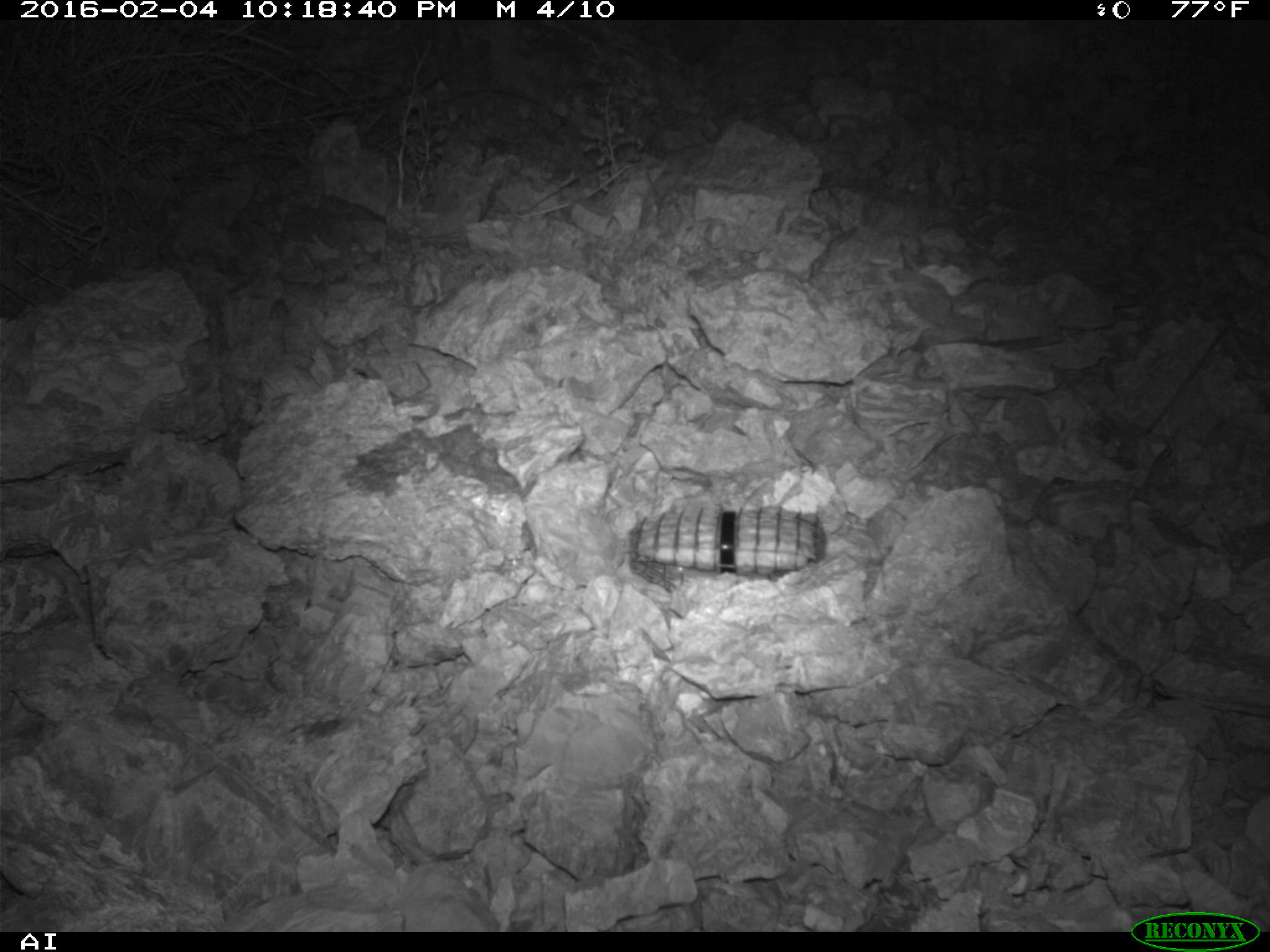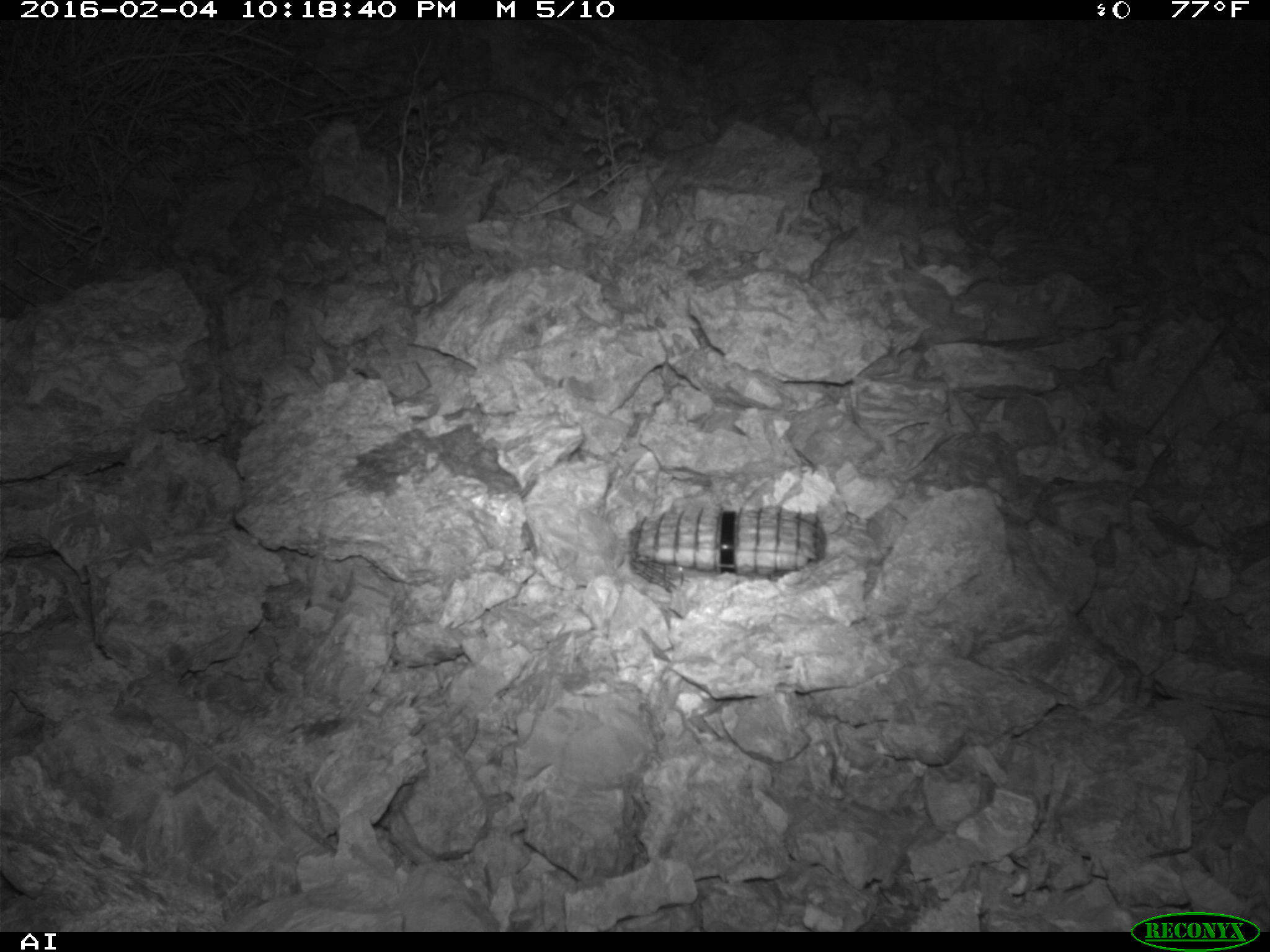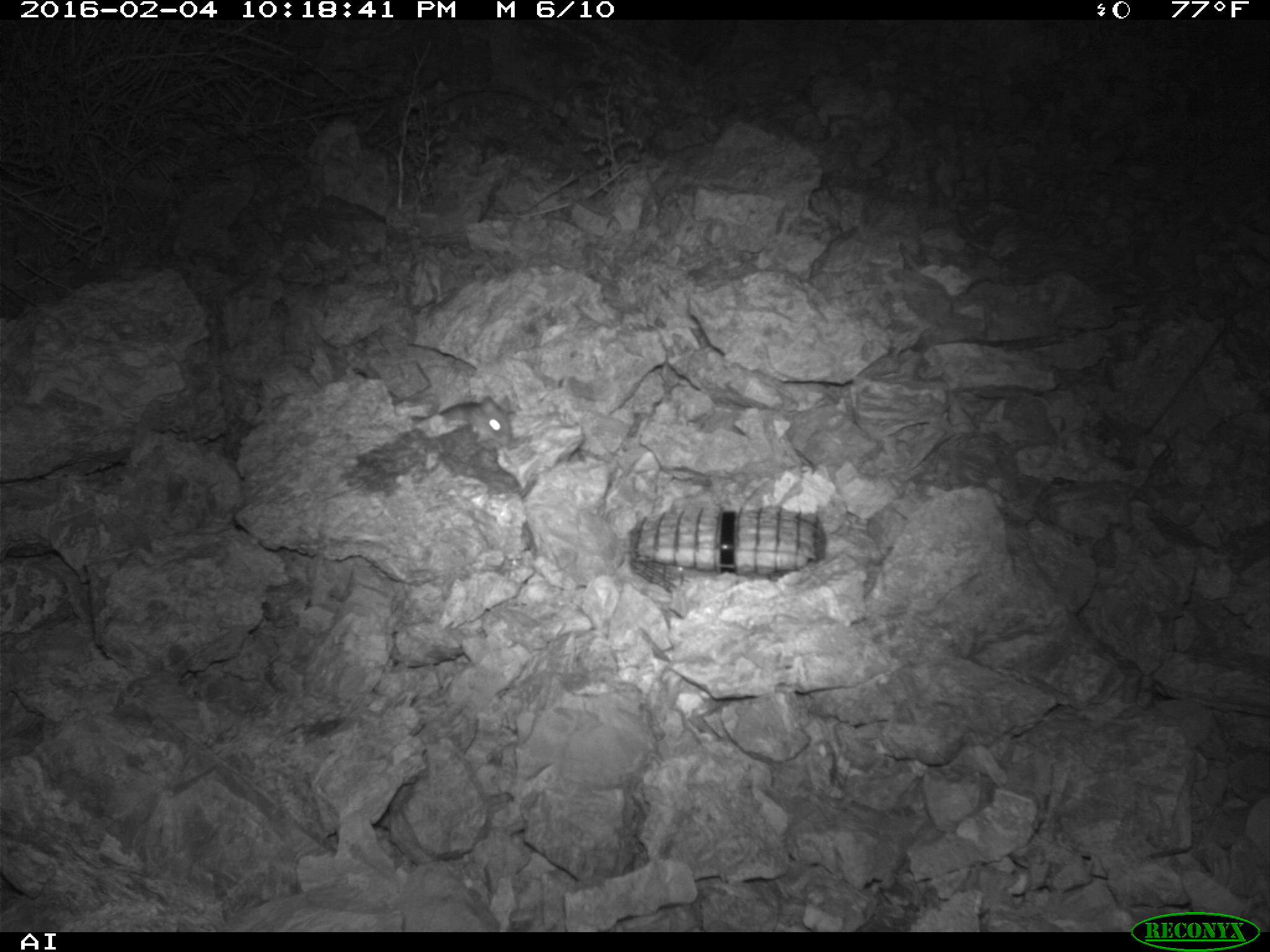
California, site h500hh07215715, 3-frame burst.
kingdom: Animalia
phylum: Chordata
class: Mammalia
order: Rodentia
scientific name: Rodentia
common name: rodent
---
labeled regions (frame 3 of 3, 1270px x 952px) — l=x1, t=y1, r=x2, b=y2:
rodent: l=440, t=395, r=512, b=446